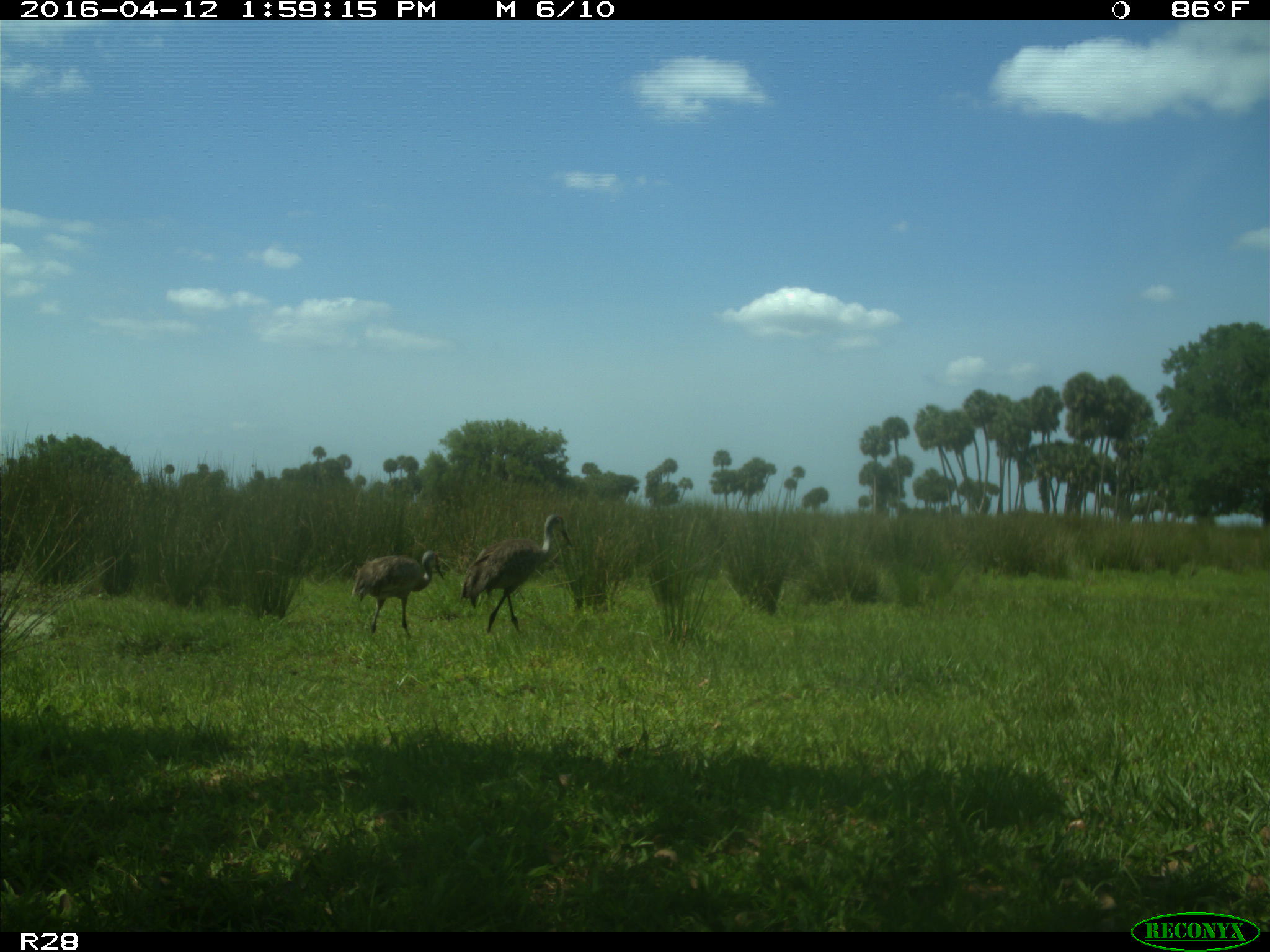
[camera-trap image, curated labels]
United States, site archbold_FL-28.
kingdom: Animalia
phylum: Chordata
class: Aves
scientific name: Aves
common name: birds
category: unidentified bird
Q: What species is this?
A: Unidentified bird (birds) (Aves).